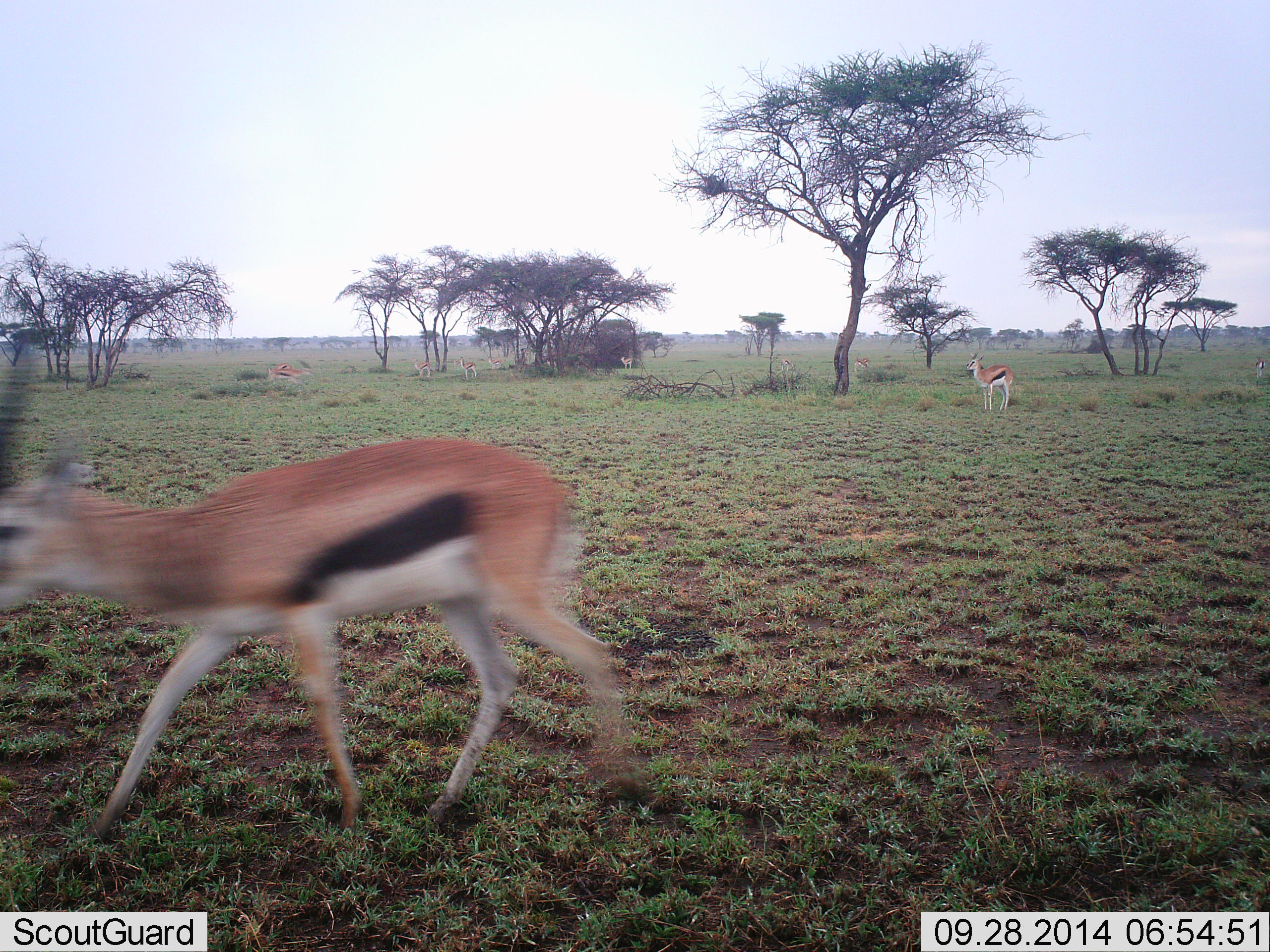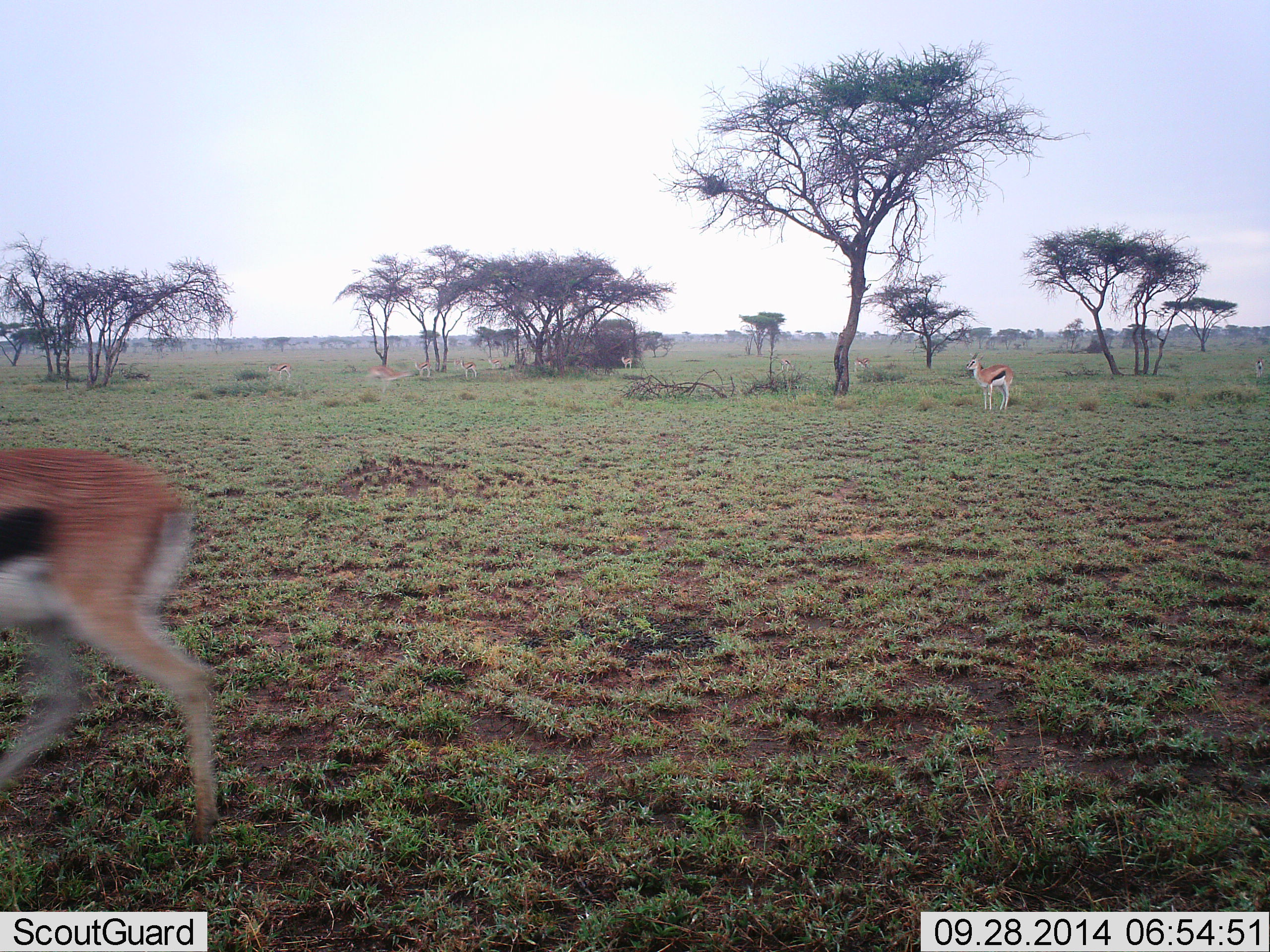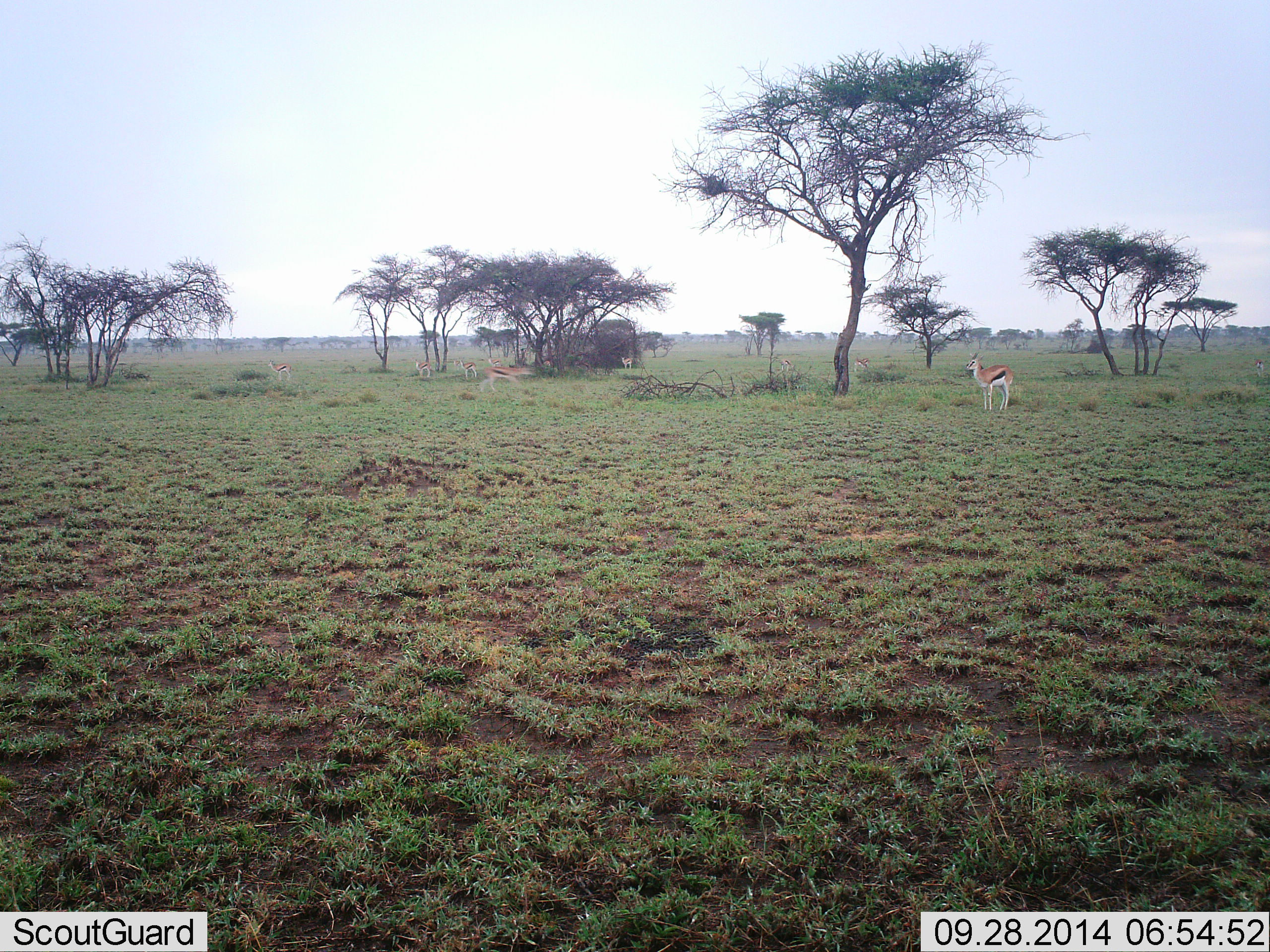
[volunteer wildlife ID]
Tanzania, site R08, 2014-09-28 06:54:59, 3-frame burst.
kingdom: Animalia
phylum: Chordata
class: Mammalia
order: Artiodactyla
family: Bovidae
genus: Eudorcas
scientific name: Eudorcas thomsonii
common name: thomson's gazelle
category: gazellethomsons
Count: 3.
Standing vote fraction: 91%.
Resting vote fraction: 0%.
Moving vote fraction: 82%.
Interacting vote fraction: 0%.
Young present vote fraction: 0%.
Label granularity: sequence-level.